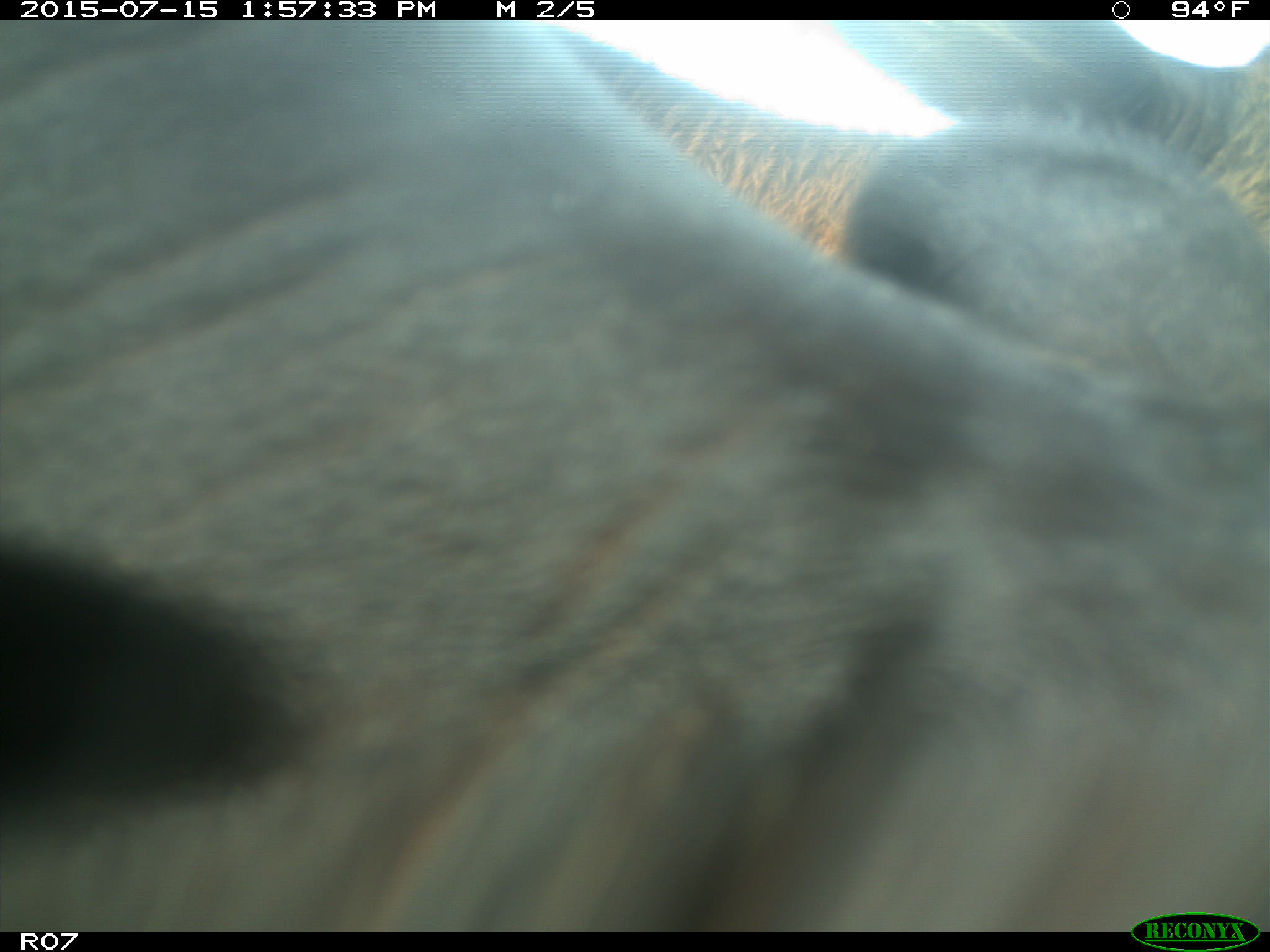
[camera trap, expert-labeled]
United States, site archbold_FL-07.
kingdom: Animalia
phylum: Chordata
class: Mammalia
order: Artiodactyla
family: Bovidae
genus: Bos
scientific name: Bos taurus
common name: domestic cow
Bos taurus (domestic cow).